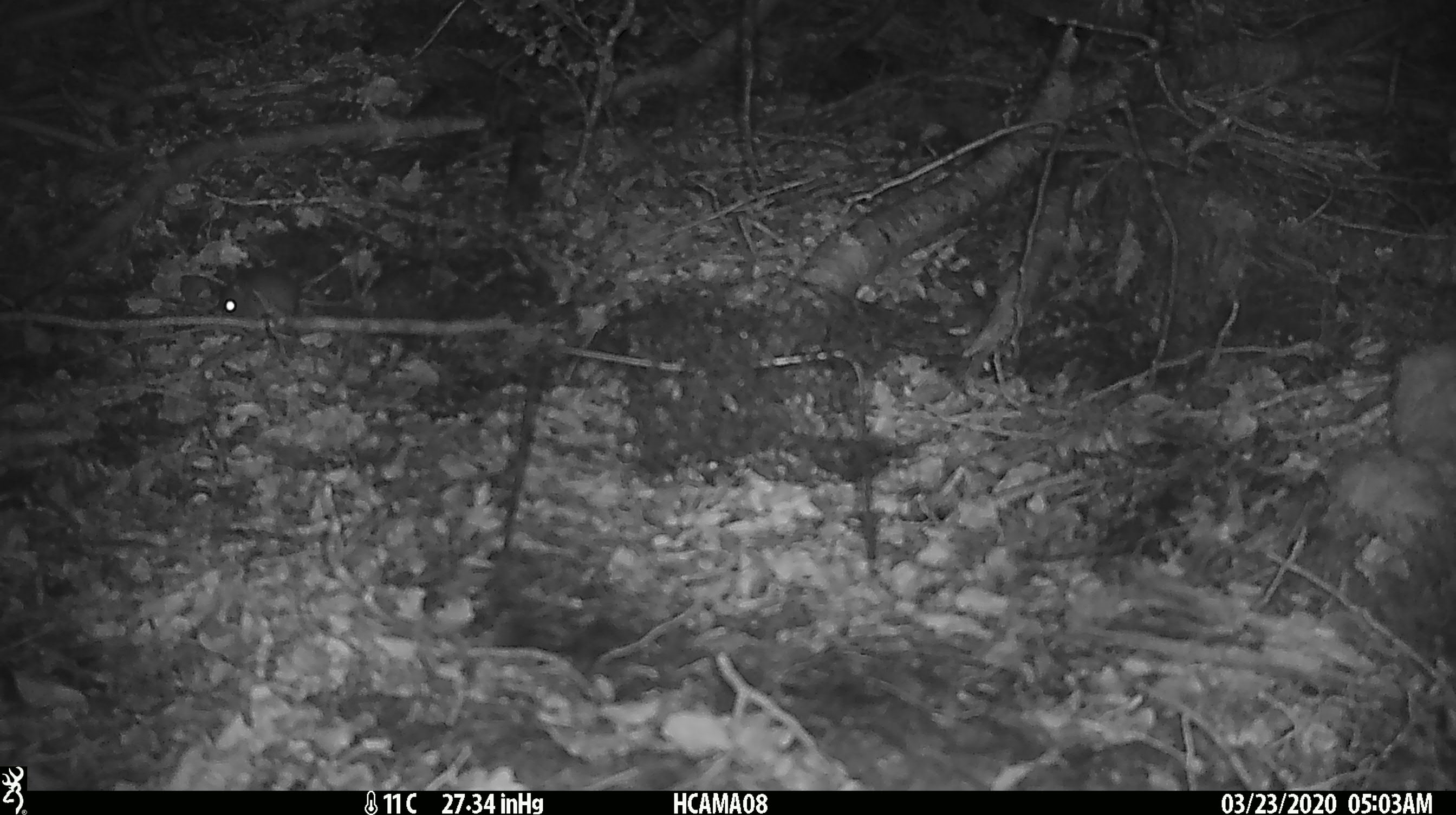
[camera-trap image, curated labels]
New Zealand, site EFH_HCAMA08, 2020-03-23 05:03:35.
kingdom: Animalia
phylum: Chordata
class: Mammalia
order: Rodentia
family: Muridae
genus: Mus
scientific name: Mus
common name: mouse